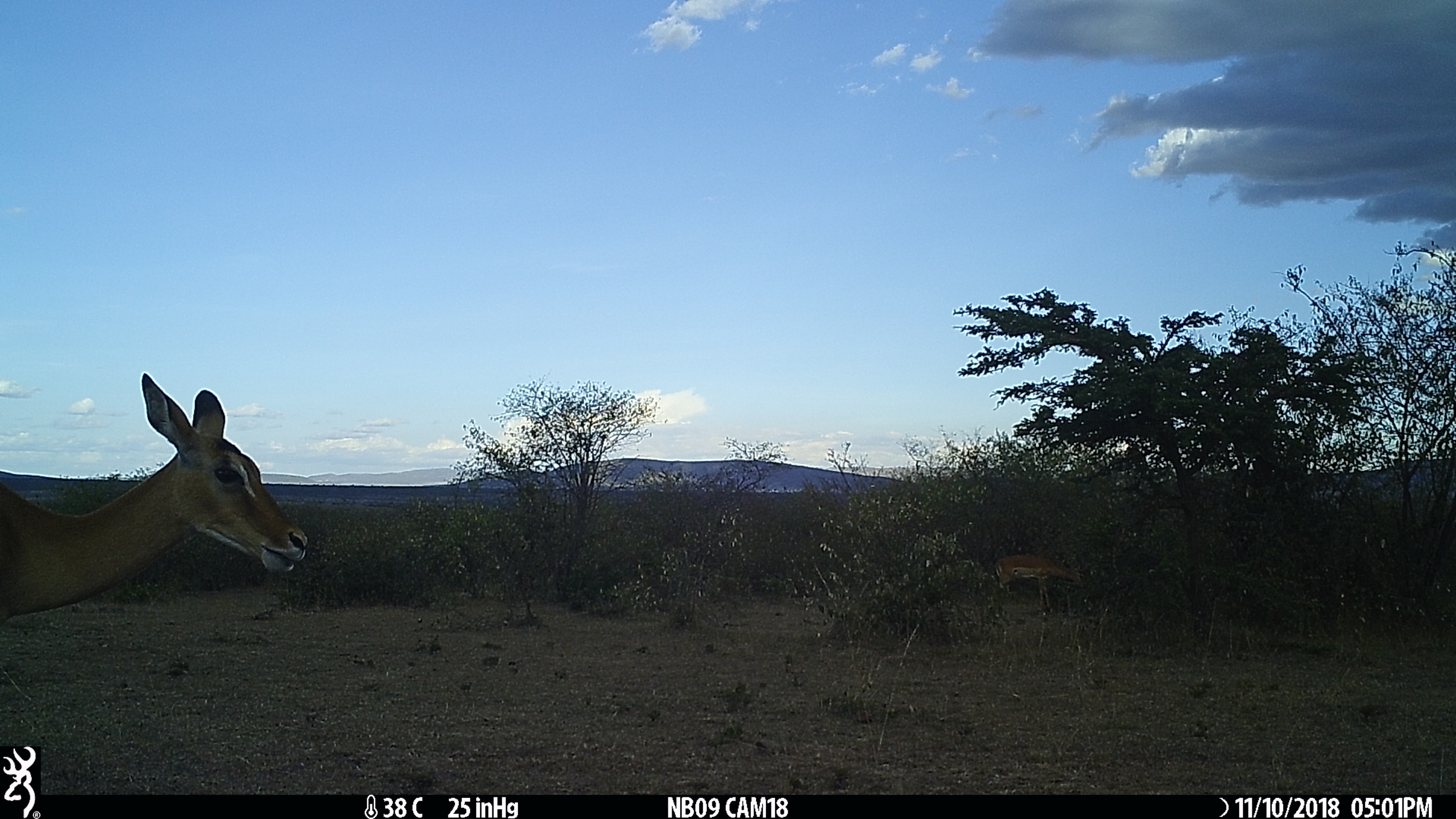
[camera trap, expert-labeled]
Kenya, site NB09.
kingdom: Animalia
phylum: Chordata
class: Mammalia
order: Artiodactyla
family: Bovidae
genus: Aepyceros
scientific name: Aepyceros melampus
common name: impala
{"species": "impala (Aepyceros melampus)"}